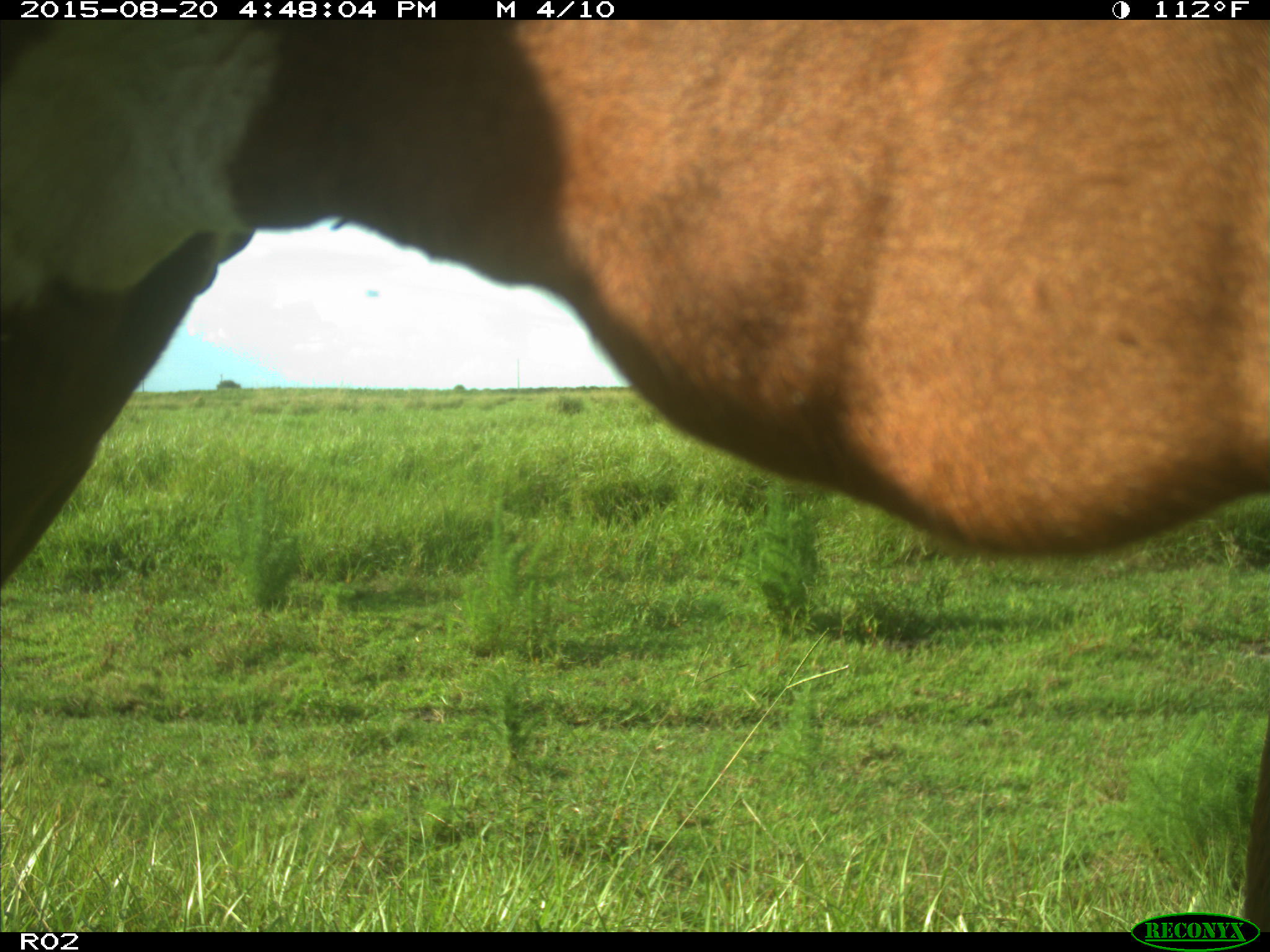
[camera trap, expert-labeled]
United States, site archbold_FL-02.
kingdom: Animalia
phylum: Chordata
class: Mammalia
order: Artiodactyla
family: Bovidae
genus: Bos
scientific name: Bos taurus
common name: domestic cow